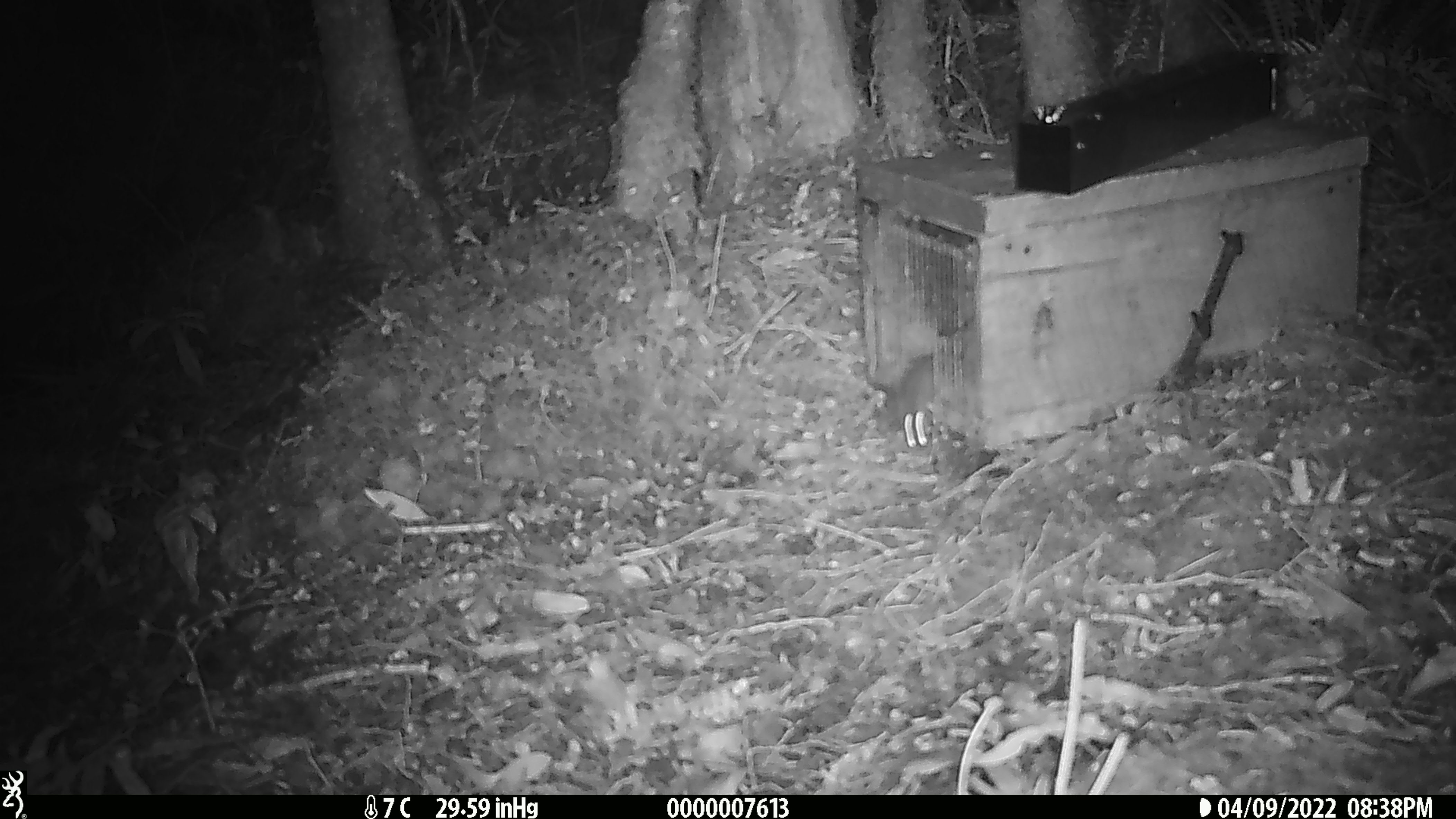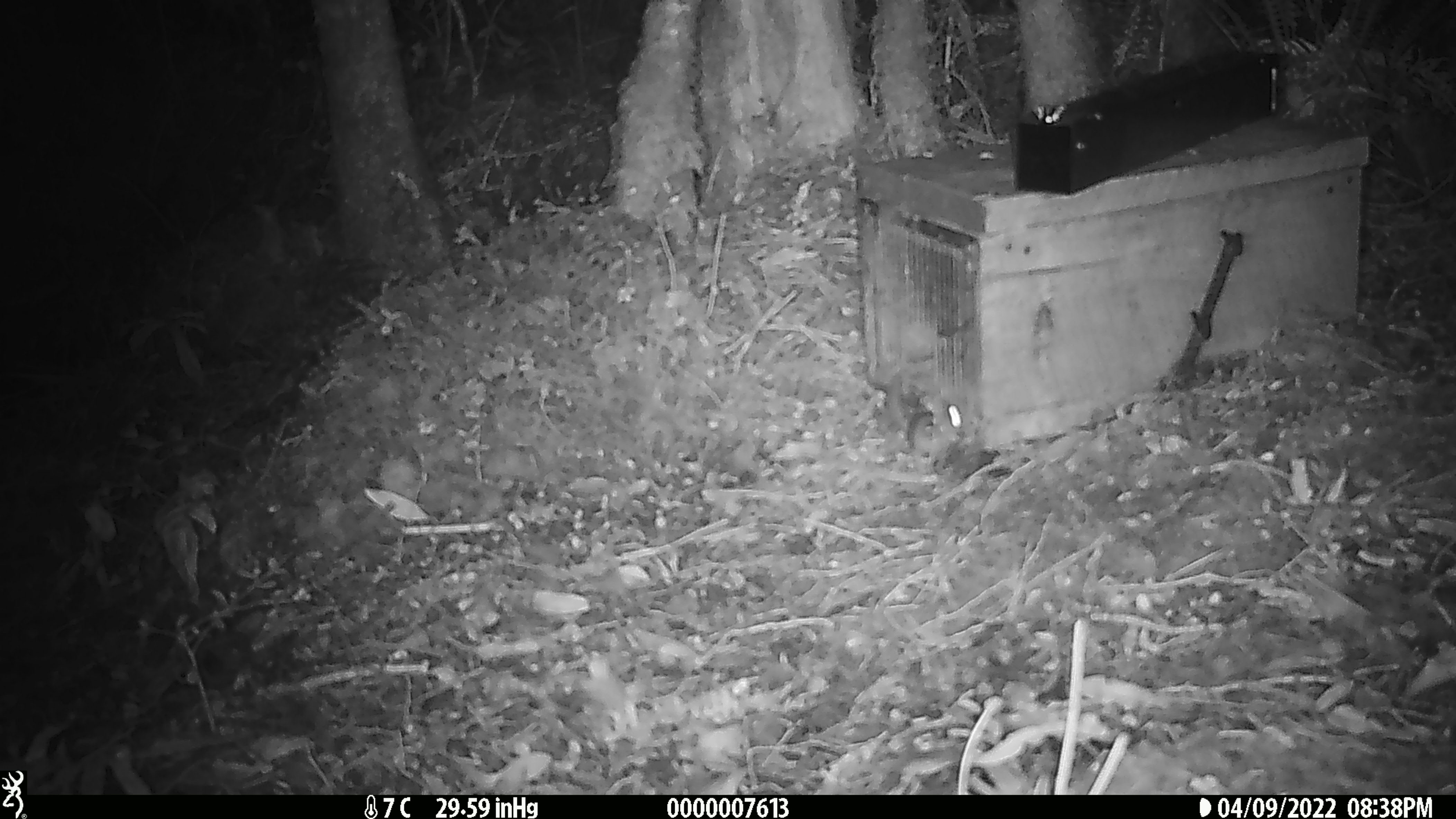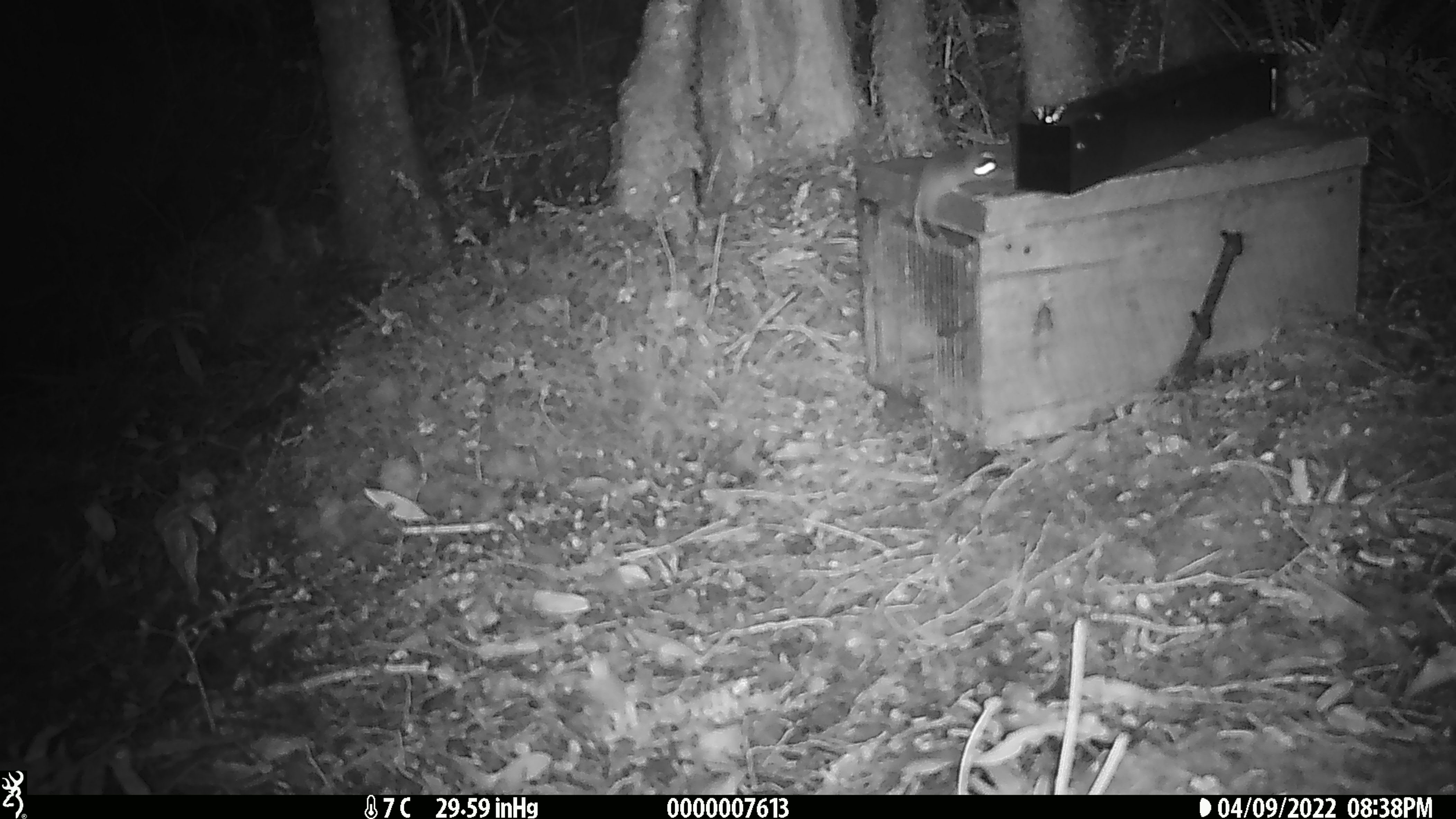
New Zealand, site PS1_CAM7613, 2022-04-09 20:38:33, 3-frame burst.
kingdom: Animalia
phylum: Chordata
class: Mammalia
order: Rodentia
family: Muridae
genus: Mus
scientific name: Mus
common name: mouse